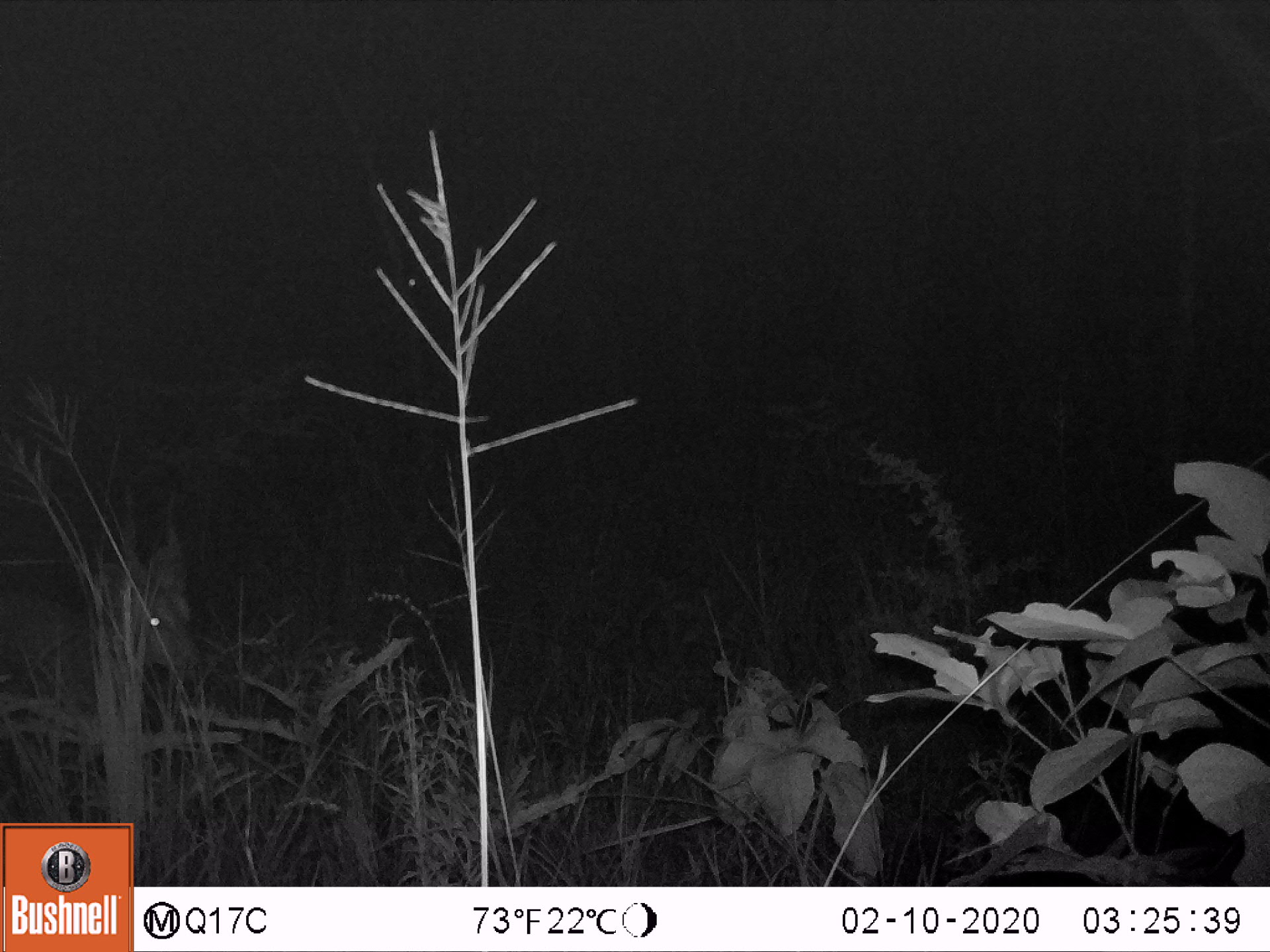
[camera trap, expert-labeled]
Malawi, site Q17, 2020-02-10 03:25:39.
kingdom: Animalia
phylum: Chordata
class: Mammalia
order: Artiodactyla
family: Bovidae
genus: Tragelaphus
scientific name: Tragelaphus sylvaticus sylvaticus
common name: cape bushbuck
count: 1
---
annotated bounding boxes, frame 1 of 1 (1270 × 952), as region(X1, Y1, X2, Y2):
cape bushbuck: region(4, 528, 209, 711)